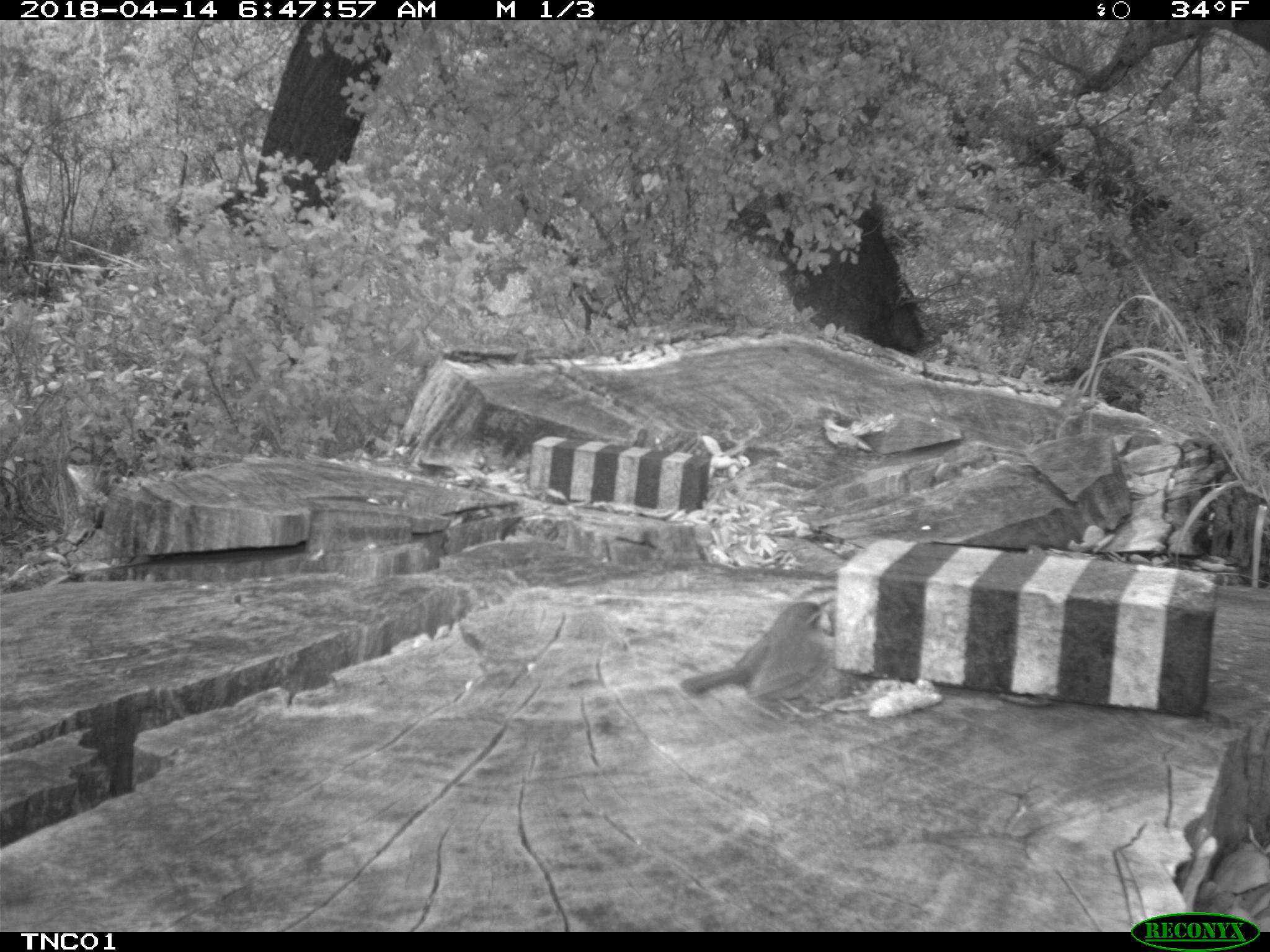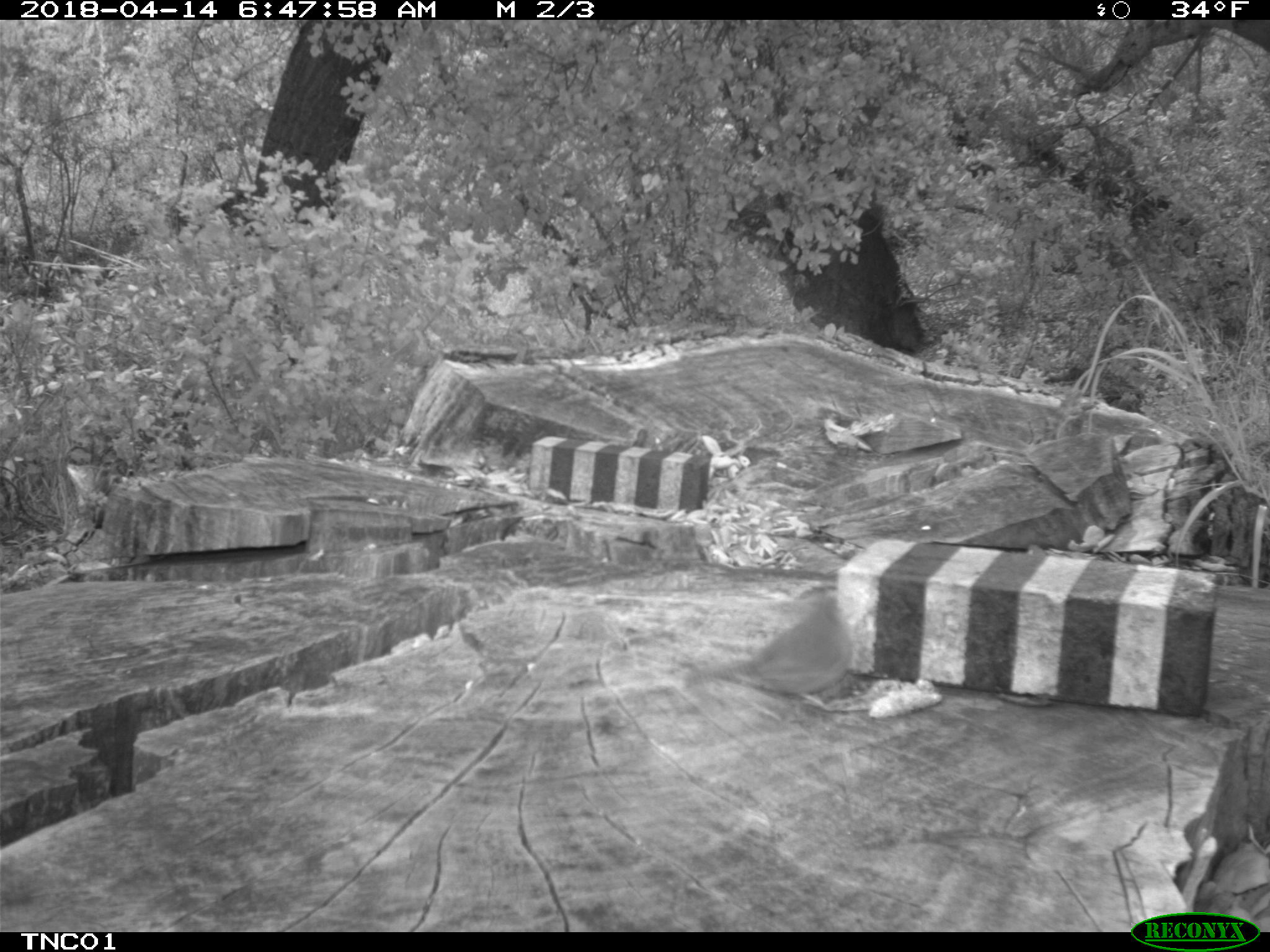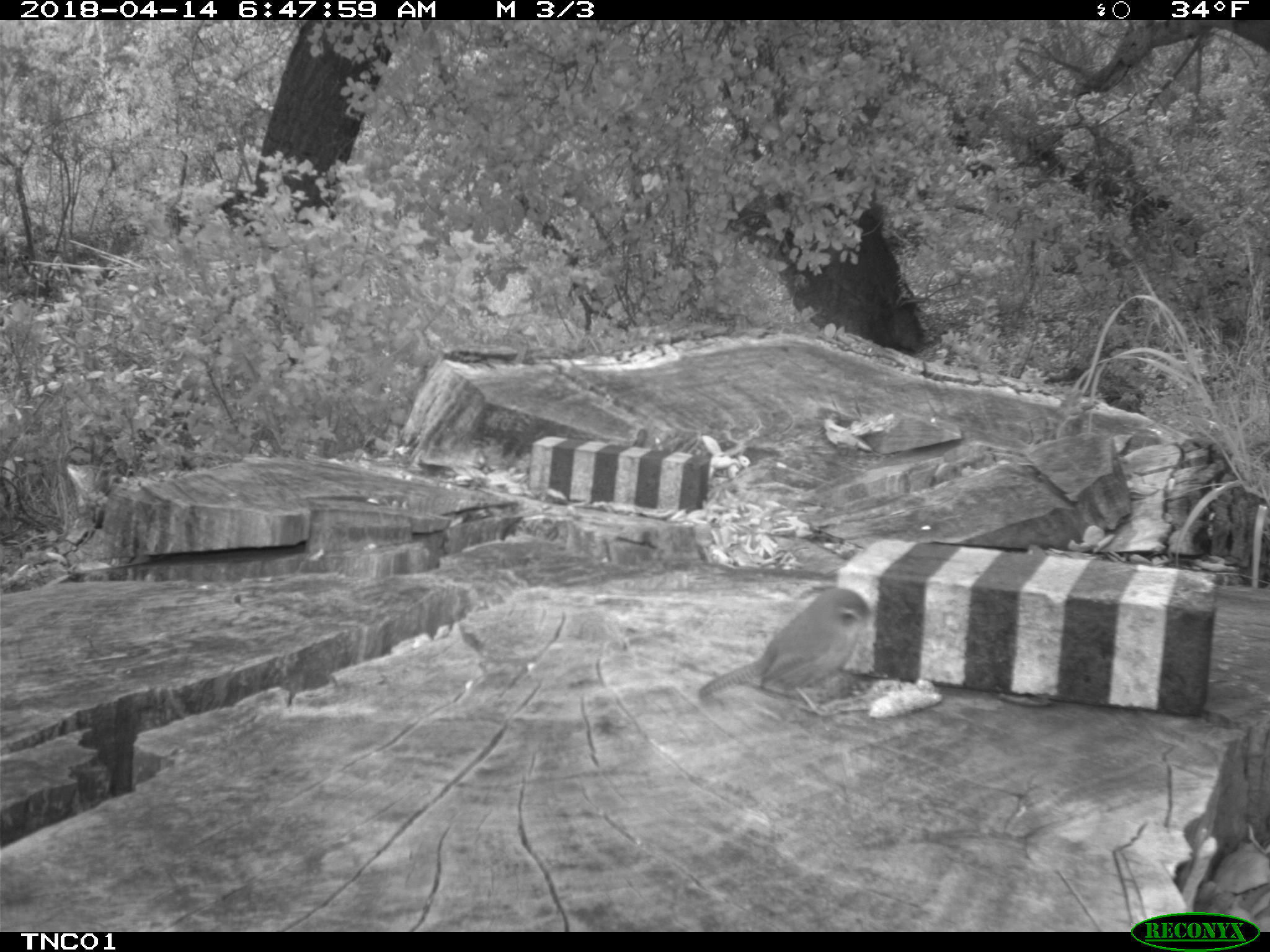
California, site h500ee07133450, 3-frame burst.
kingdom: Animalia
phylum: Chordata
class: Aves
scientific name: Aves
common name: bird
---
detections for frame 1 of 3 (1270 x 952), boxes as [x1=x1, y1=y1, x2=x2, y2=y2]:
bird: [x1=682, y1=599, x2=837, y2=717]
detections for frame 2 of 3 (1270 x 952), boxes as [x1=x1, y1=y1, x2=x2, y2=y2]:
bird: [x1=686, y1=594, x2=851, y2=717]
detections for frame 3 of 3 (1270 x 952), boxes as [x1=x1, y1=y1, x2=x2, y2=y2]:
bird: [x1=696, y1=589, x2=876, y2=715]